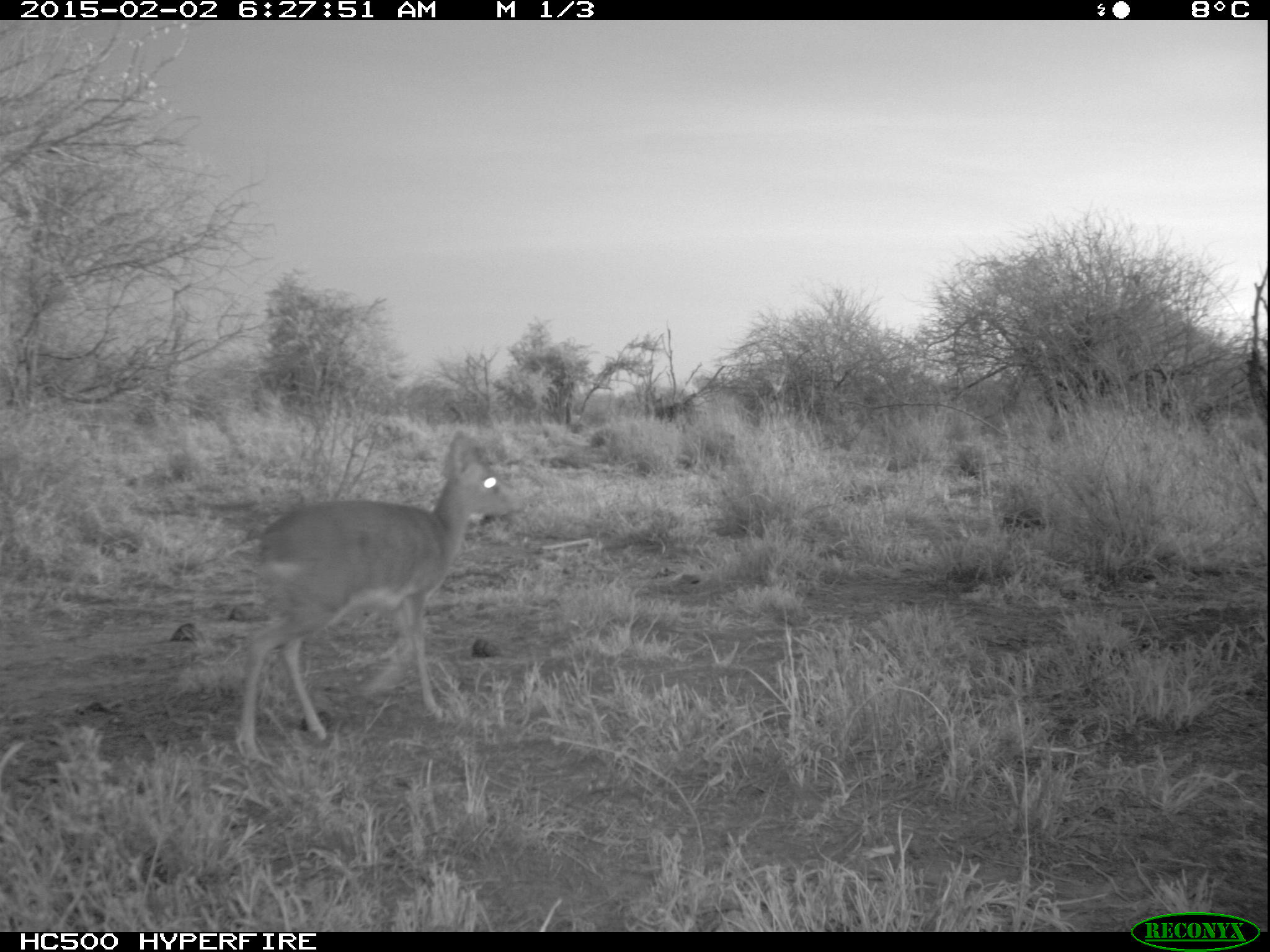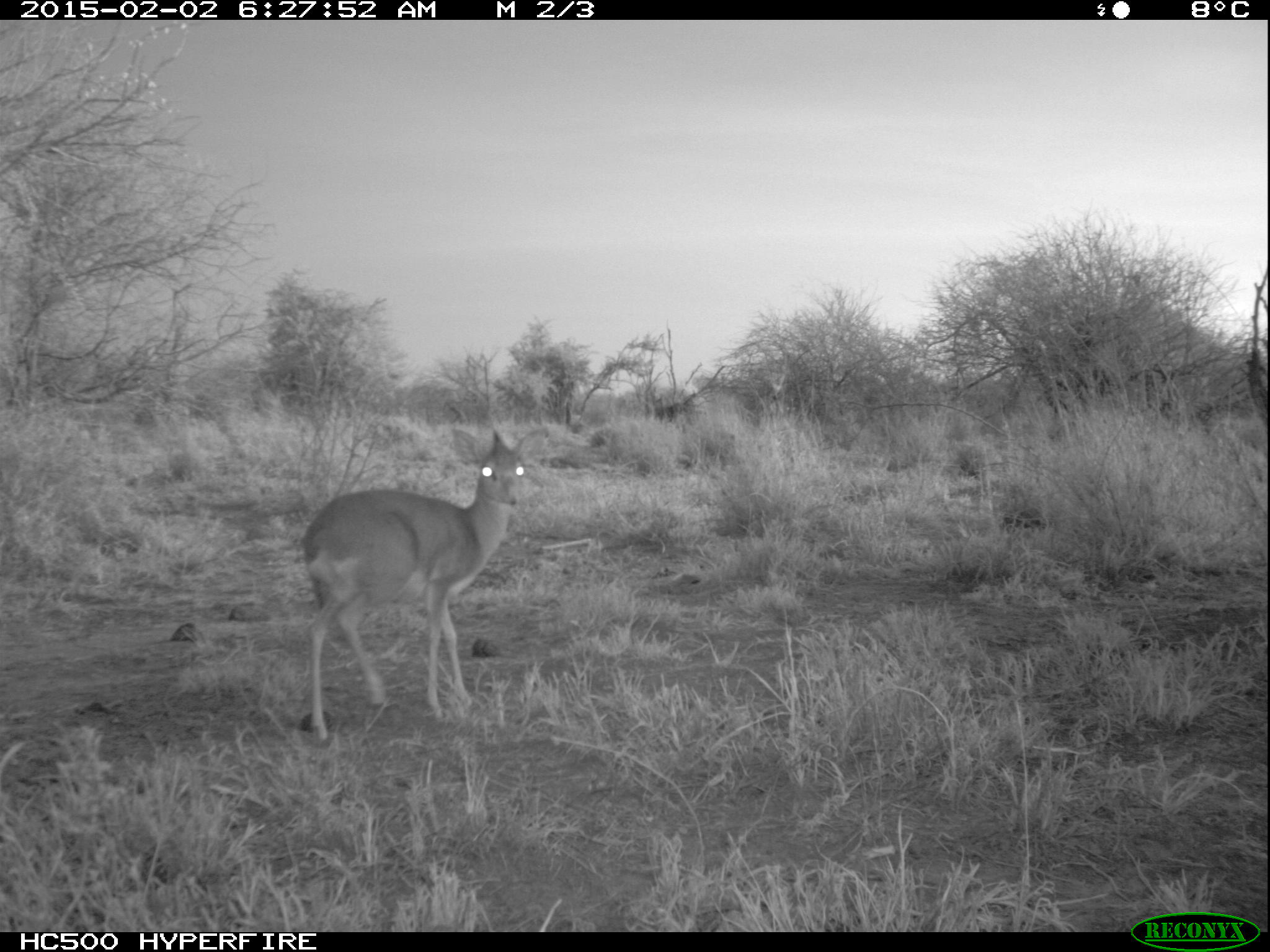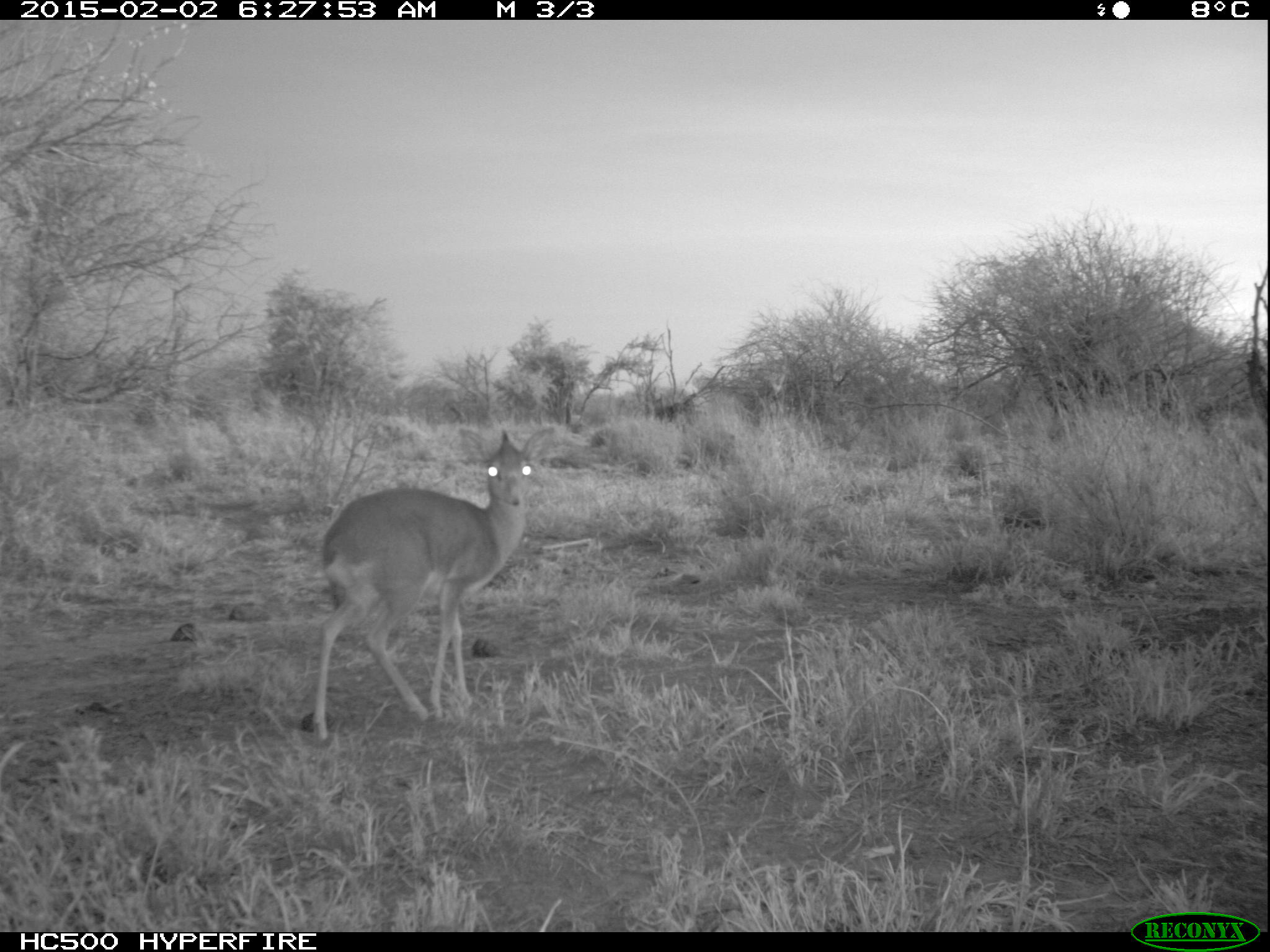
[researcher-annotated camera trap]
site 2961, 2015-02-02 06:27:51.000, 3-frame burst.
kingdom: Animalia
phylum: Chordata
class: Mammalia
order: Artiodactyla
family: Bovidae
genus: Madoqua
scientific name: Madoqua guentheri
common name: günther's dik-dik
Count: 1.